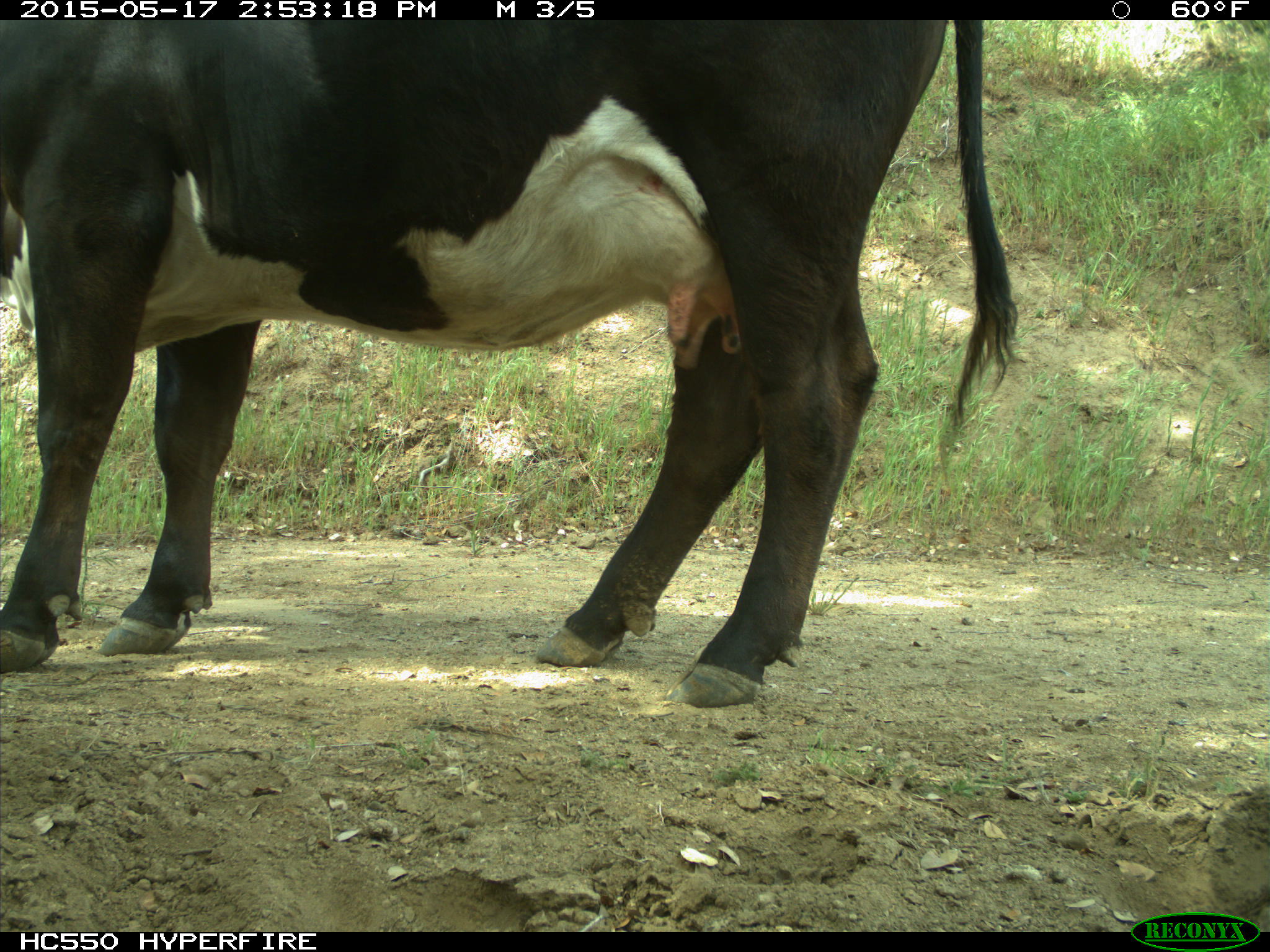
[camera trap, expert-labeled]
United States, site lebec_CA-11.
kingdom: Animalia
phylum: Chordata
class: Mammalia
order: Artiodactyla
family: Bovidae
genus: Bos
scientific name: Bos taurus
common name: domestic cow